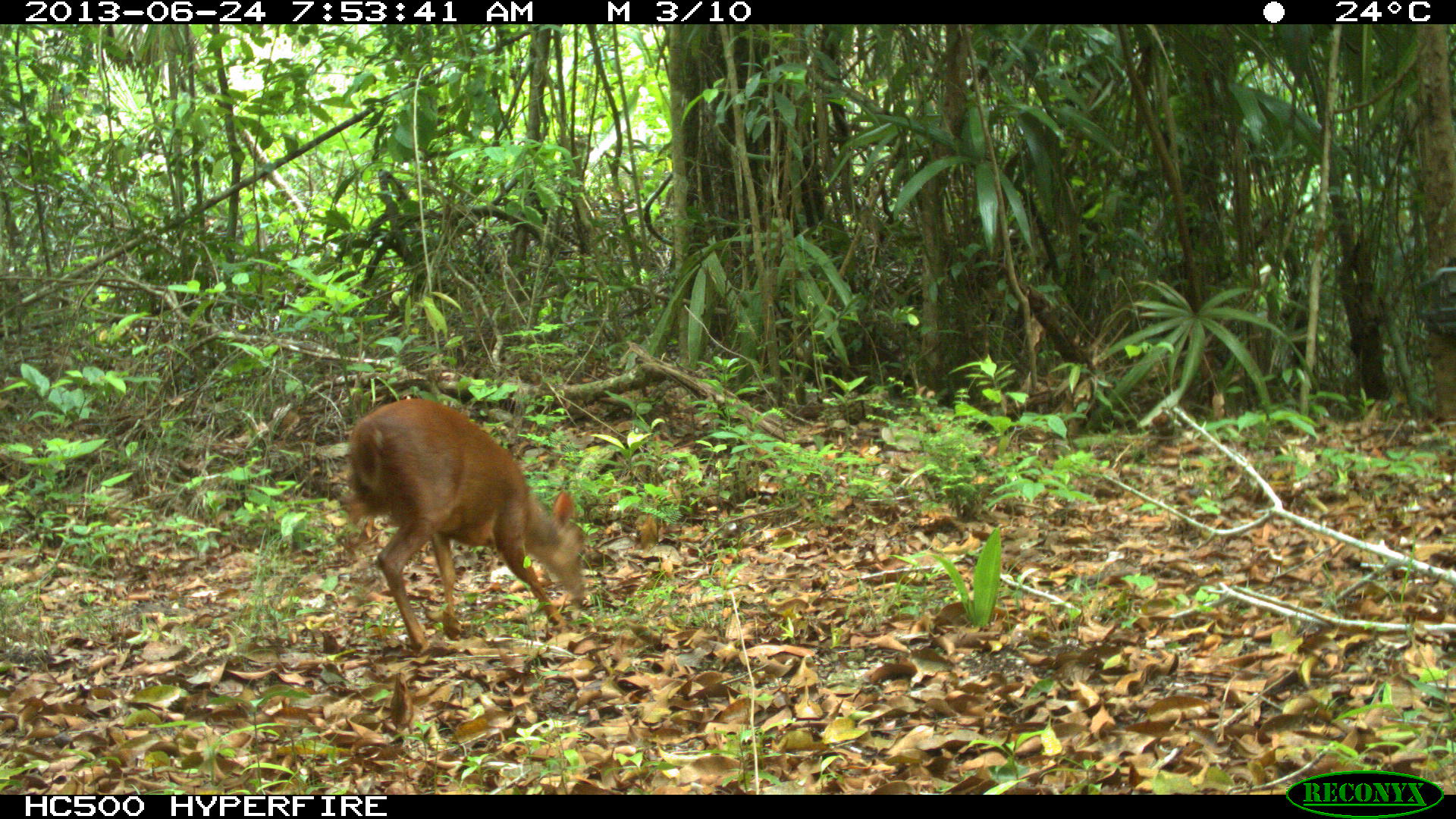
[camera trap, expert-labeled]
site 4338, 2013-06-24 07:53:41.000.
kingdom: Animalia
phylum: Chordata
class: Mammalia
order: Artiodactyla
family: Cervidae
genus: Mazama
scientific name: Mazama temama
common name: central american red brocket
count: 1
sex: male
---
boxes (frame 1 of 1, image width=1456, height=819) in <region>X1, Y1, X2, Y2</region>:
mazama temama: <region>342, 398, 590, 661</region>